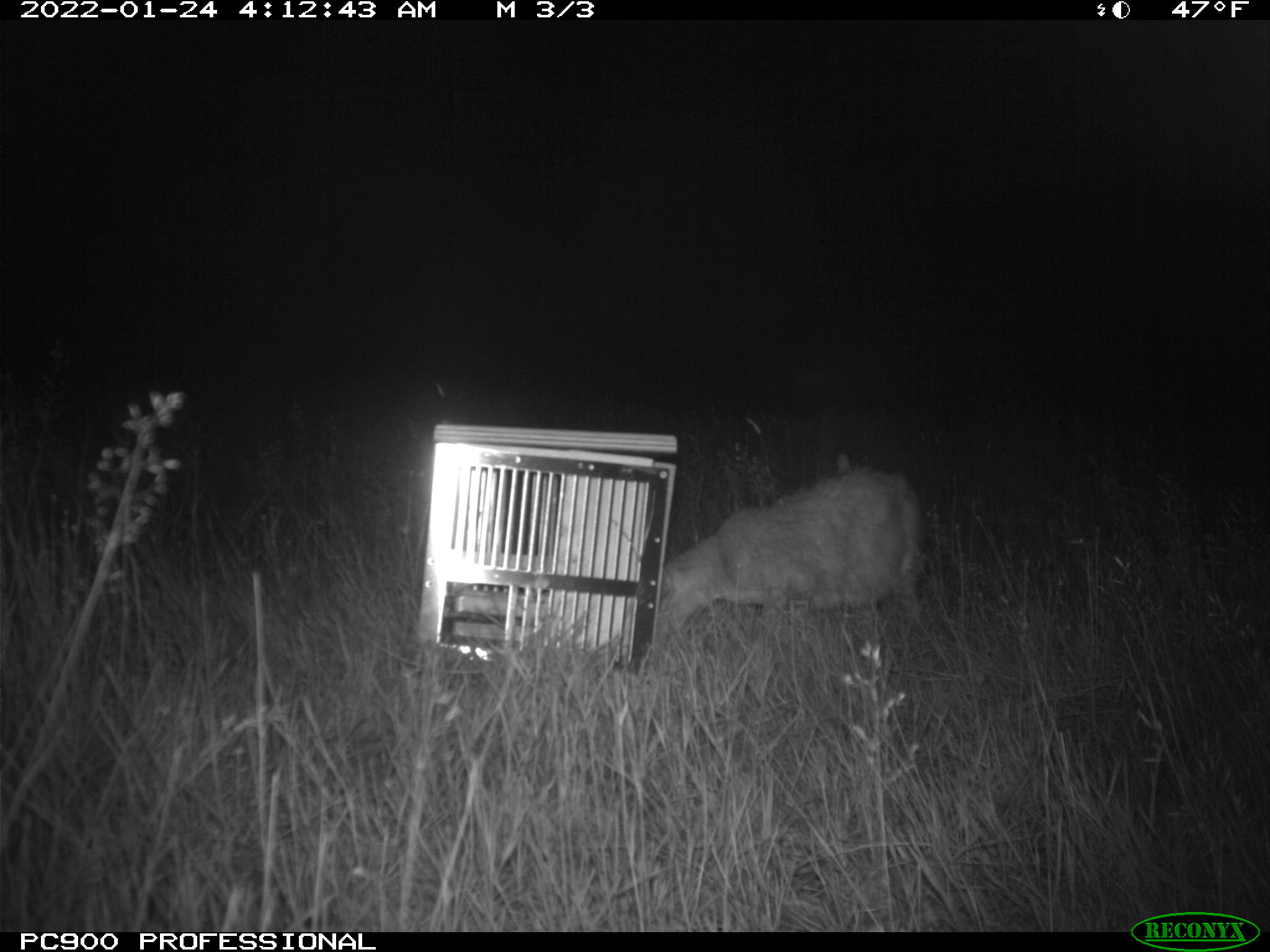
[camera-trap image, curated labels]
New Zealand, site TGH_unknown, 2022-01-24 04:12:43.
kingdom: Animalia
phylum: Chordata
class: Mammalia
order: Carnivora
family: Felidae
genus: Felis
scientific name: Felis catus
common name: domestic cat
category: cat